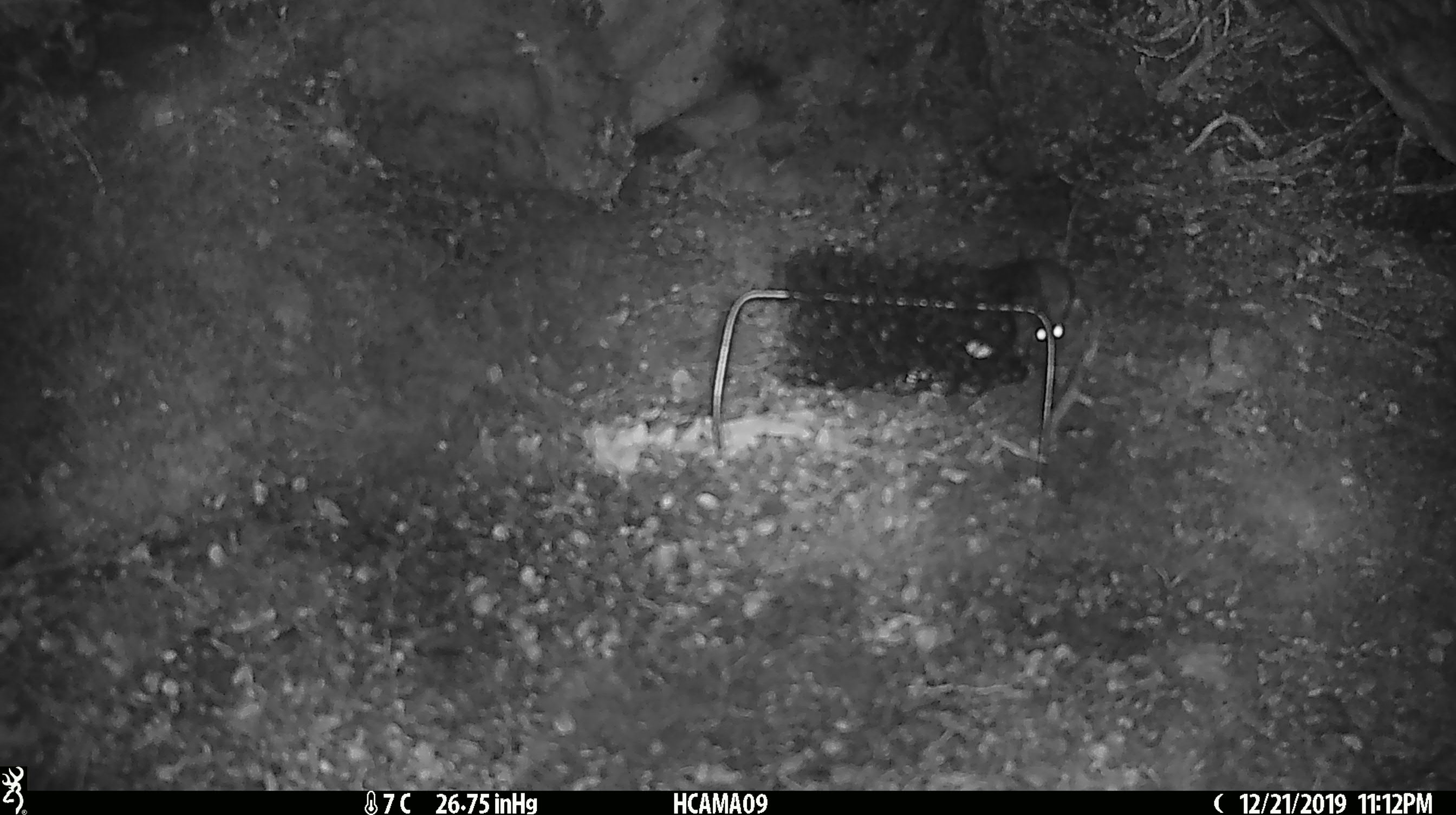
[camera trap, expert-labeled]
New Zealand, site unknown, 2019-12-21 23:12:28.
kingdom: Animalia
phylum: Chordata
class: Mammalia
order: Rodentia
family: Muridae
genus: Mus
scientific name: Mus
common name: mouse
Mouse (Mus).